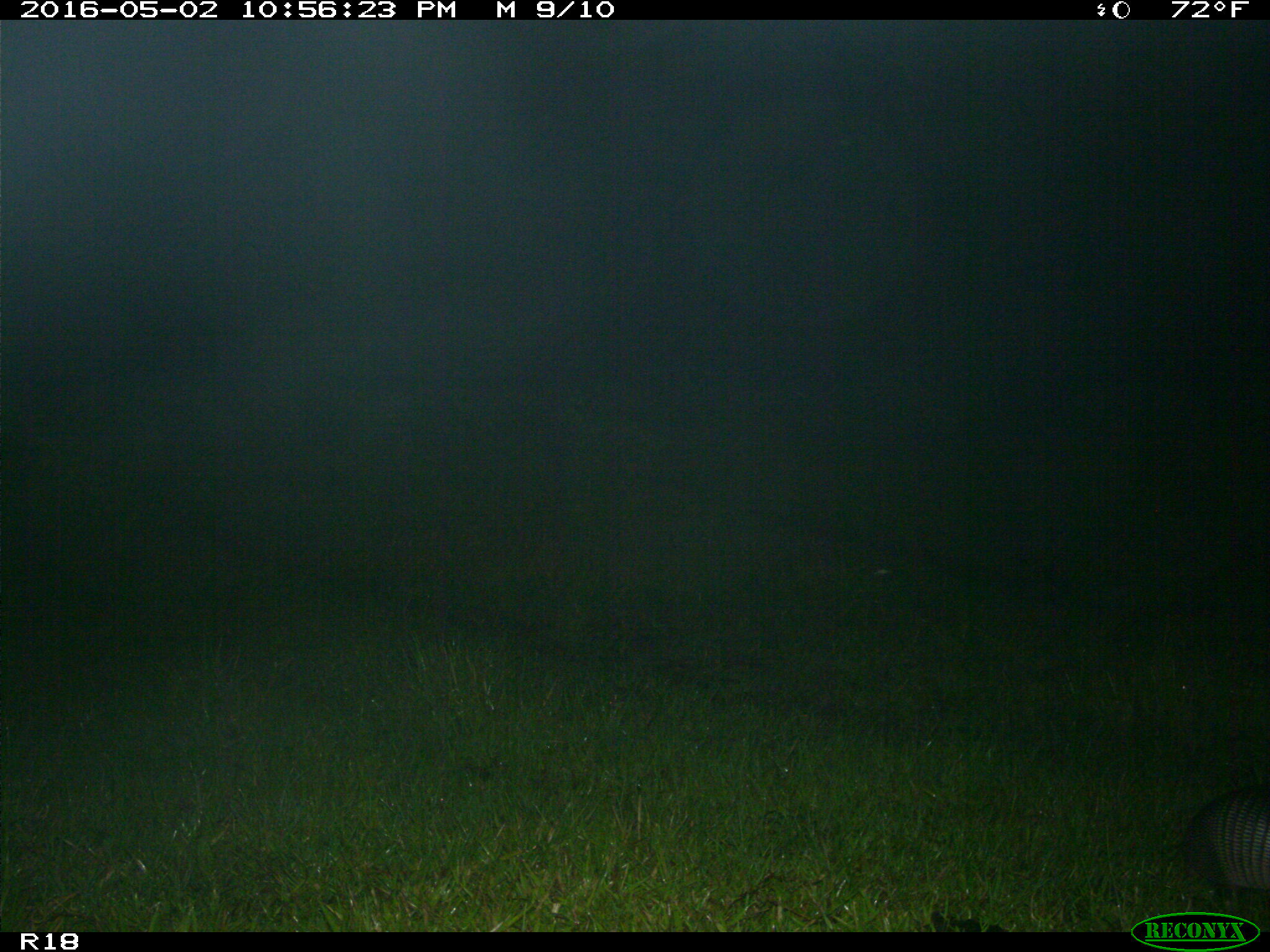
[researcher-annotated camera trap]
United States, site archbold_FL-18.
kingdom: Animalia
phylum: Chordata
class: Mammalia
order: Cingulata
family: Dasypodidae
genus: Dasypus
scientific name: Dasypus novemcinctus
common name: nine-banded armadillo